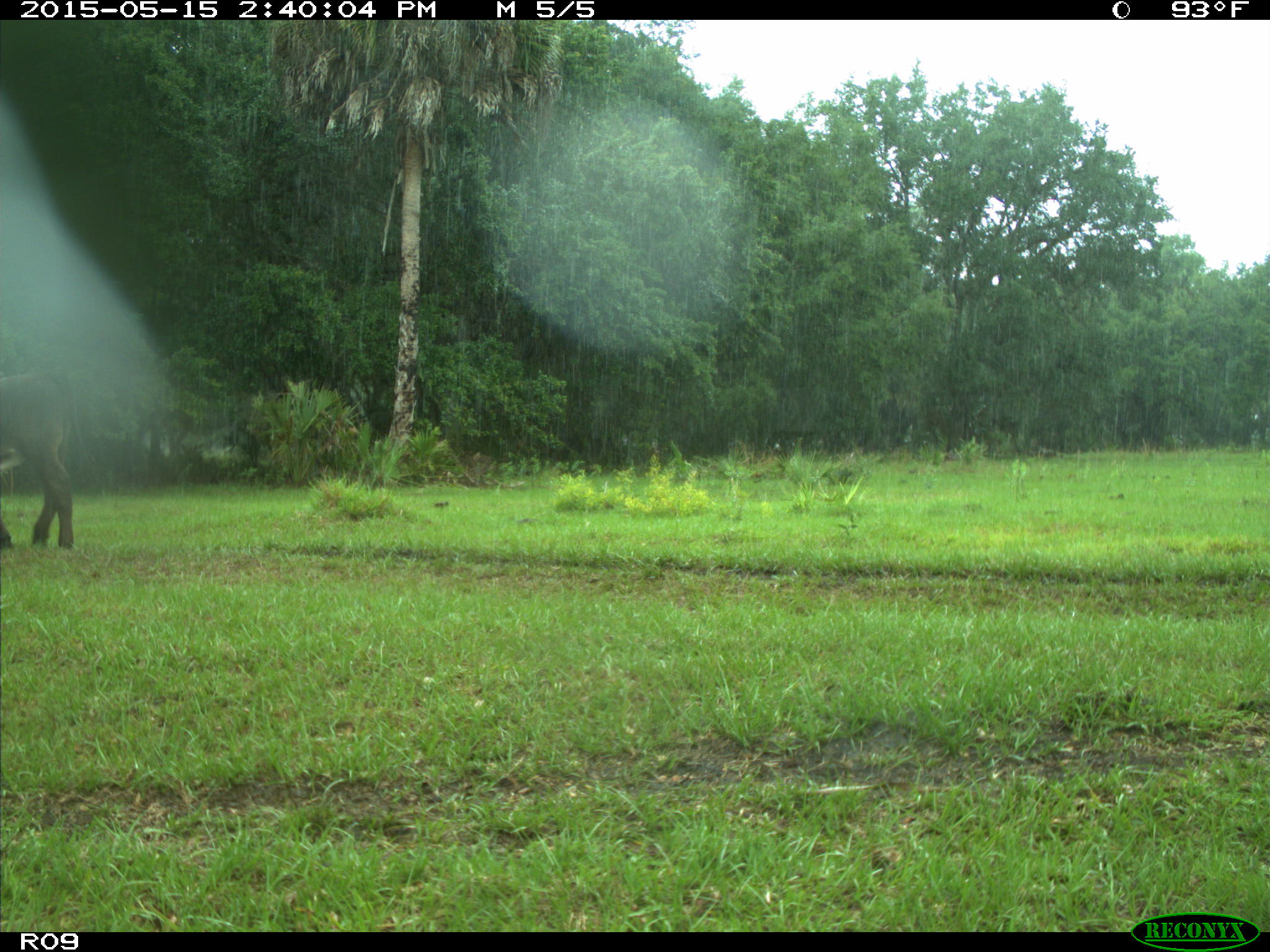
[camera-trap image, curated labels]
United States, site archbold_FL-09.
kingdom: Animalia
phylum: Chordata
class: Mammalia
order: Artiodactyla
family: Bovidae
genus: Bos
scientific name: Bos taurus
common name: domestic cow